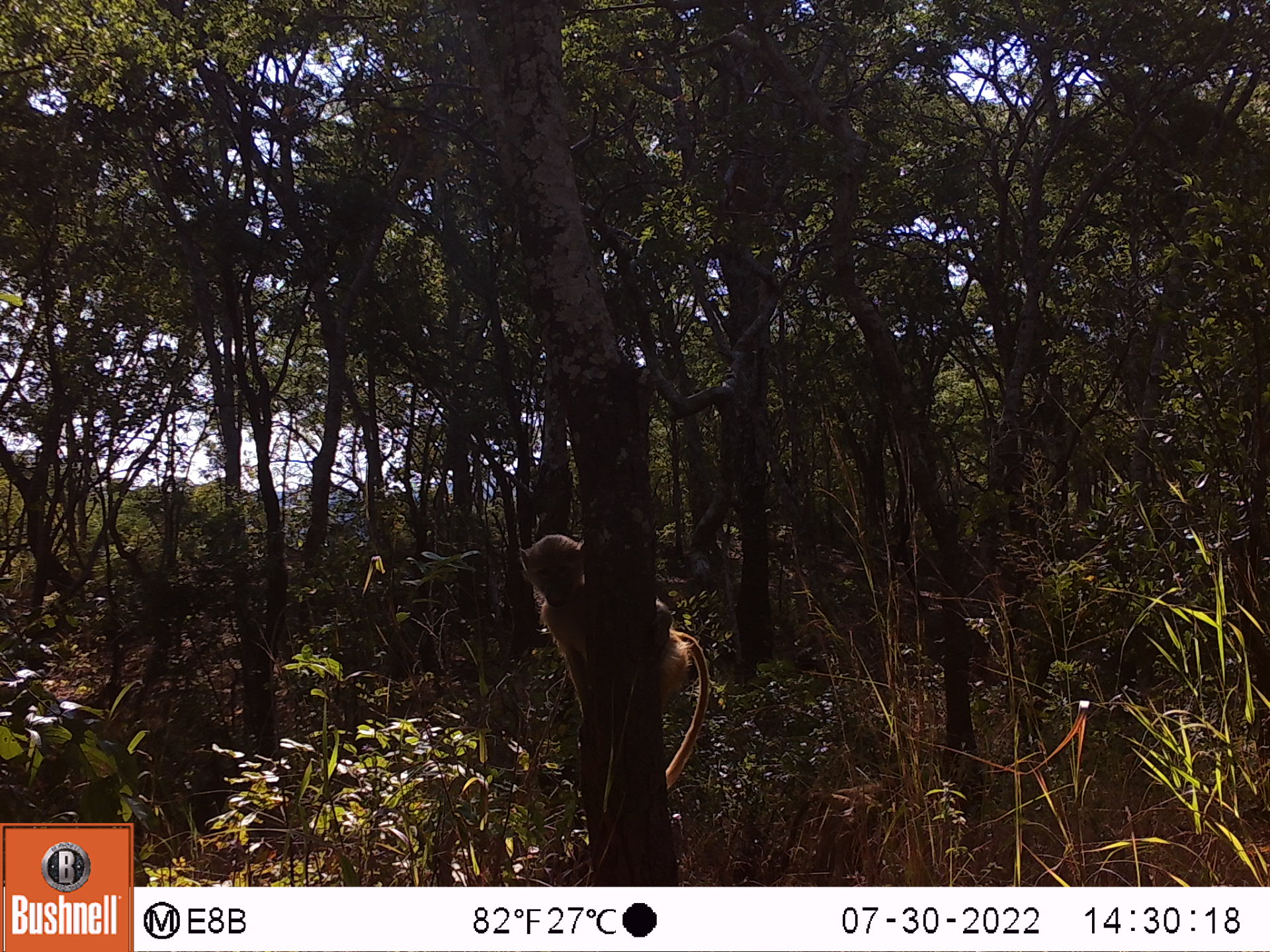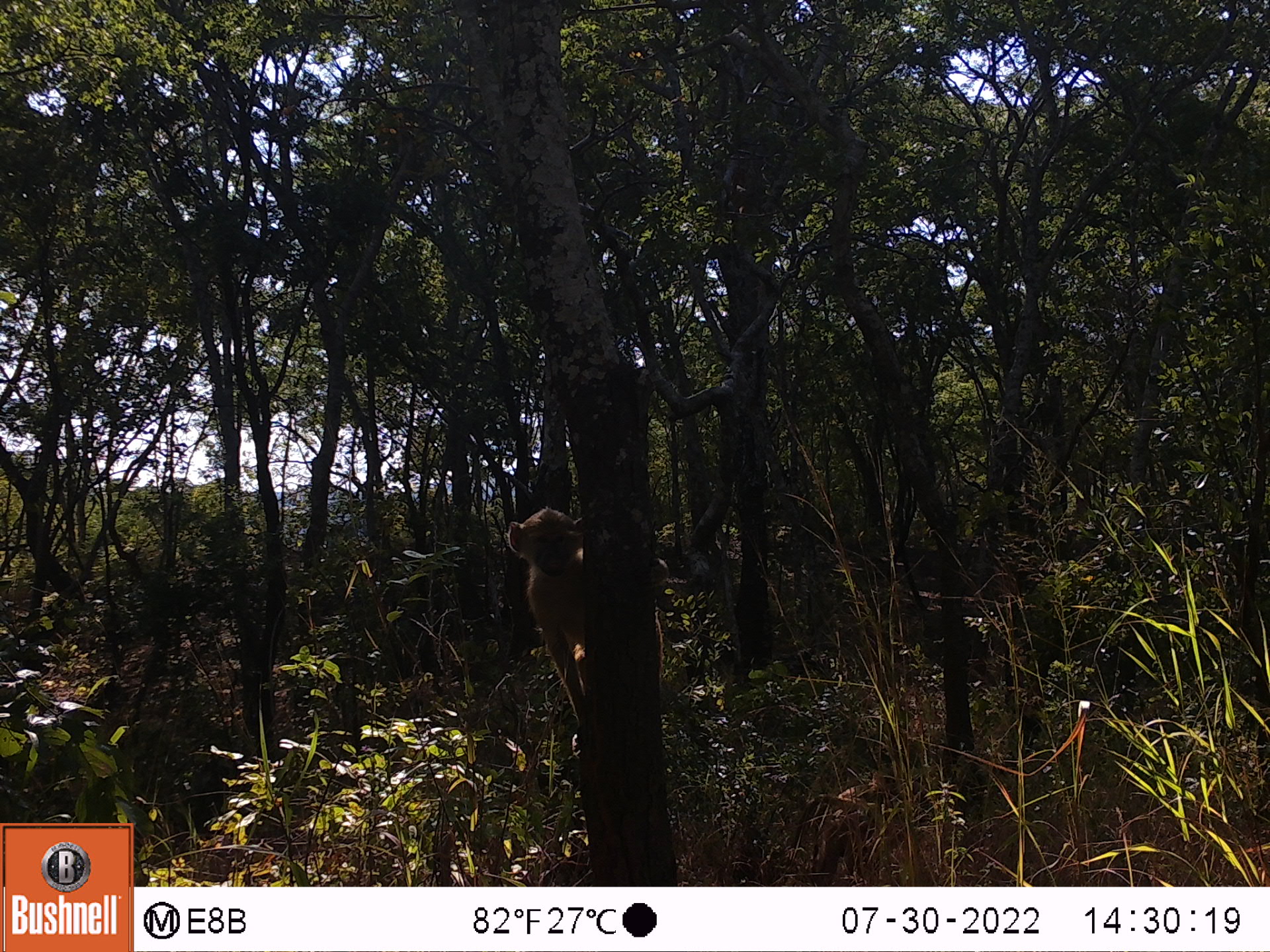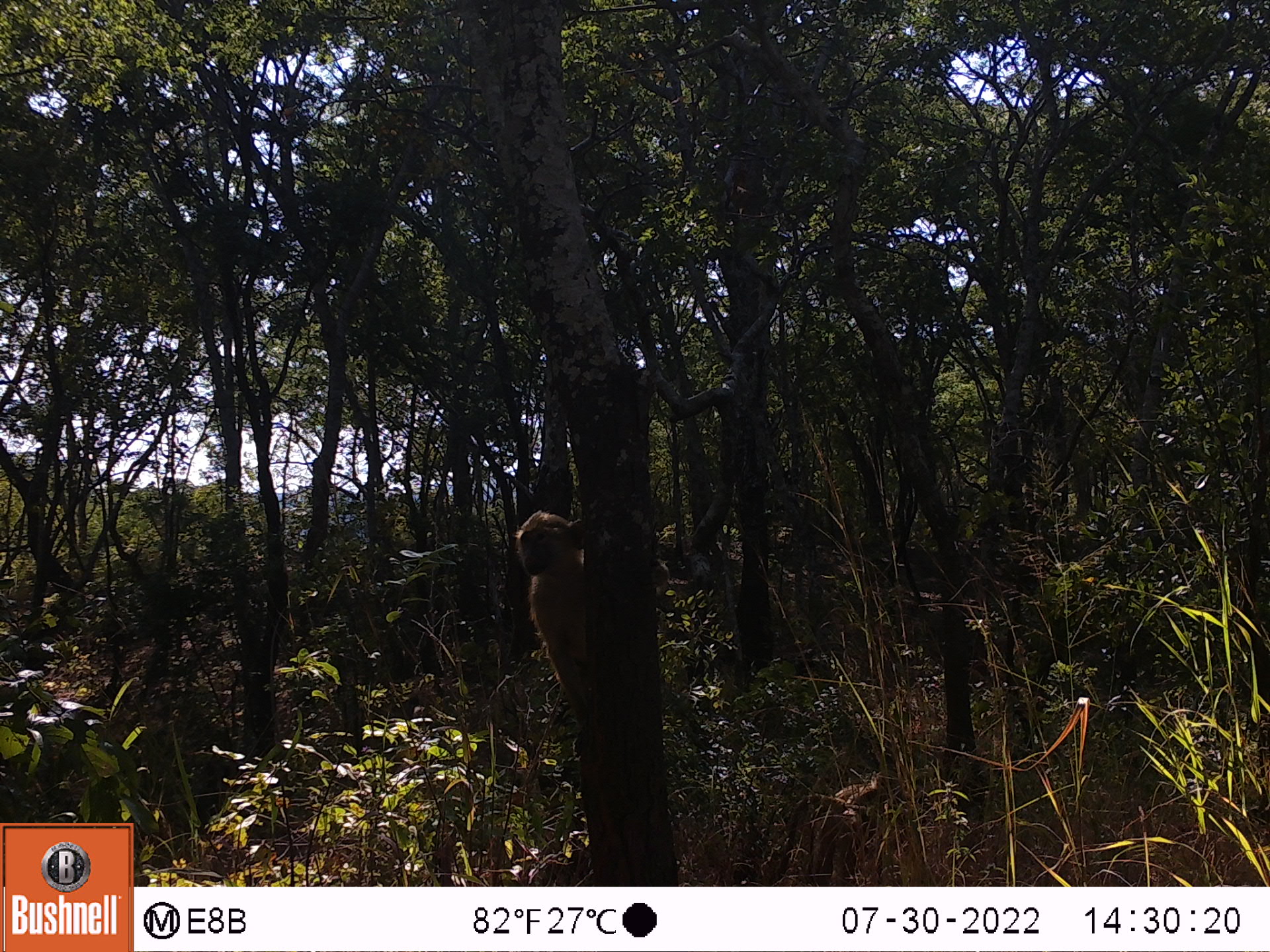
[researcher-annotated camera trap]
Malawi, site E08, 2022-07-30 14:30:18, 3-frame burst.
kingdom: Animalia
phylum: Chordata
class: Mammalia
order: Primates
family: Cercopithecidae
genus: Papio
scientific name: Papio cynocephalus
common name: yellow baboon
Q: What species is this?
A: Yellow baboon (Papio cynocephalus).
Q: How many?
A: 2.